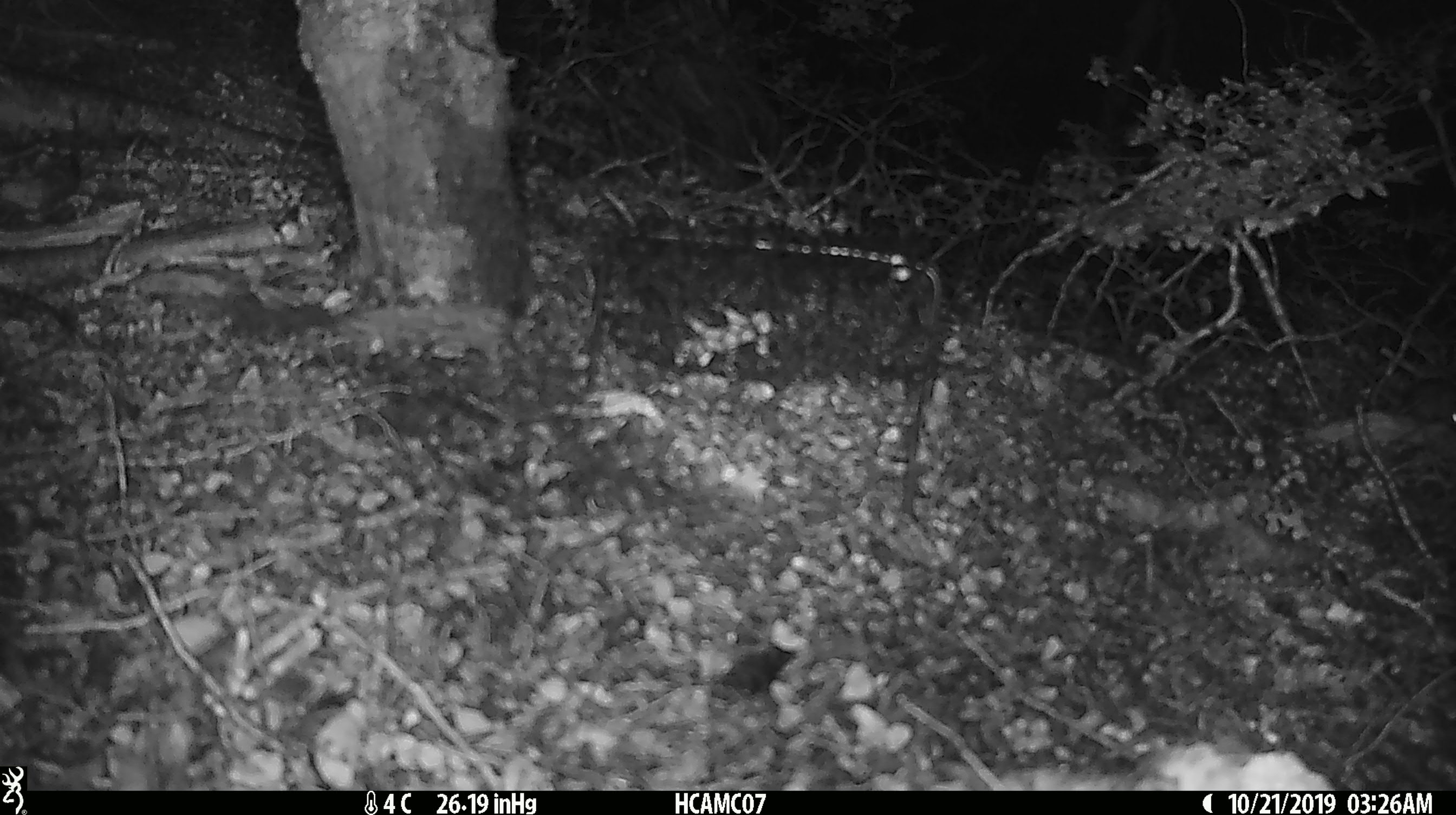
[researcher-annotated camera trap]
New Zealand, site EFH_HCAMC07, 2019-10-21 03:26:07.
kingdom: Animalia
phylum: Chordata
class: Mammalia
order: Rodentia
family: Muridae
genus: Mus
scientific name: Mus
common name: mouse